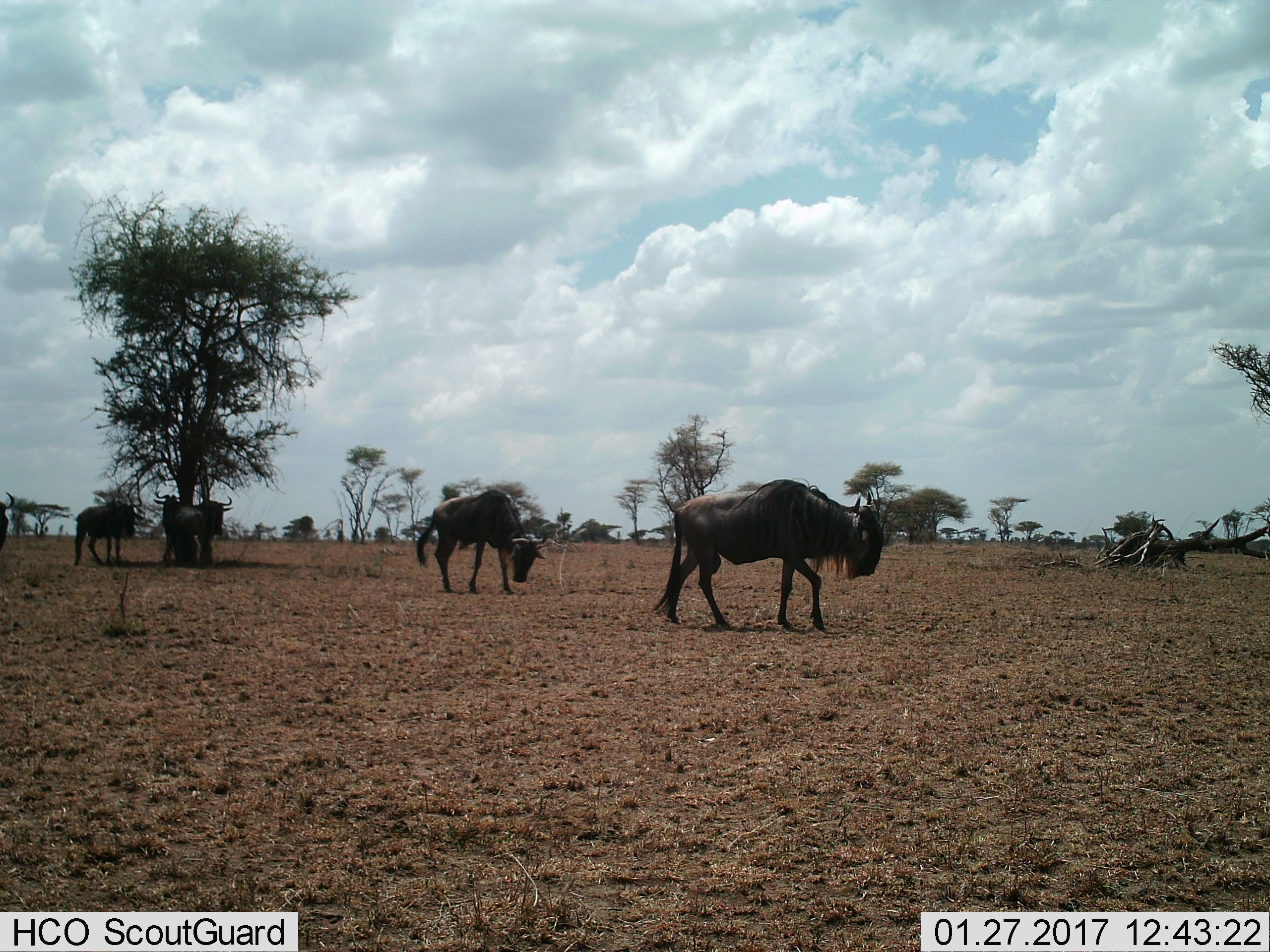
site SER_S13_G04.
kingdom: Animalia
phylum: Chordata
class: Mammalia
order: Artiodactyla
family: Bovidae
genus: Connochaetes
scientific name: Connochaetes taurinus taurinus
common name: blue wildebeest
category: wildebeestblue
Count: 5.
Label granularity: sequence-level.